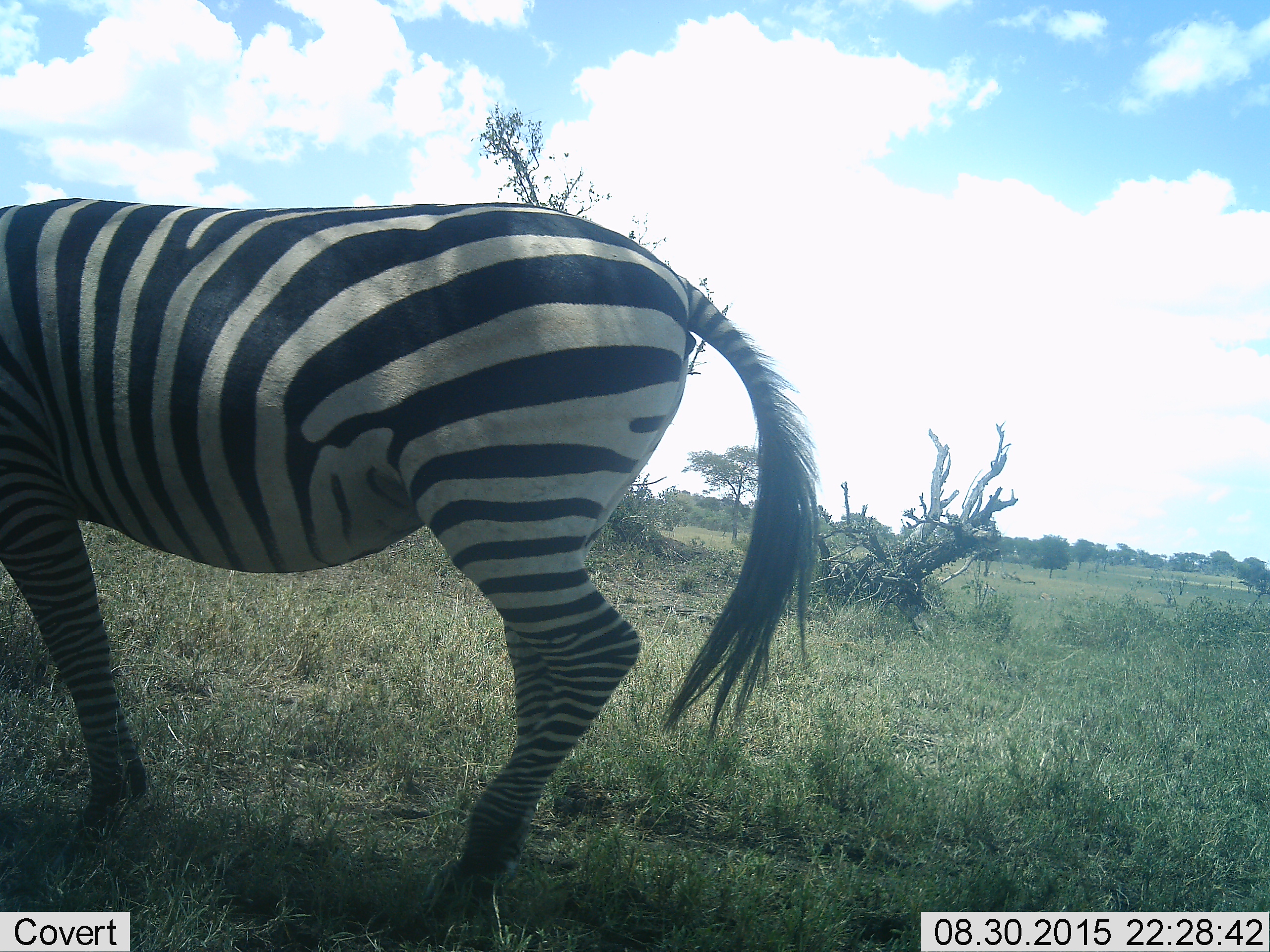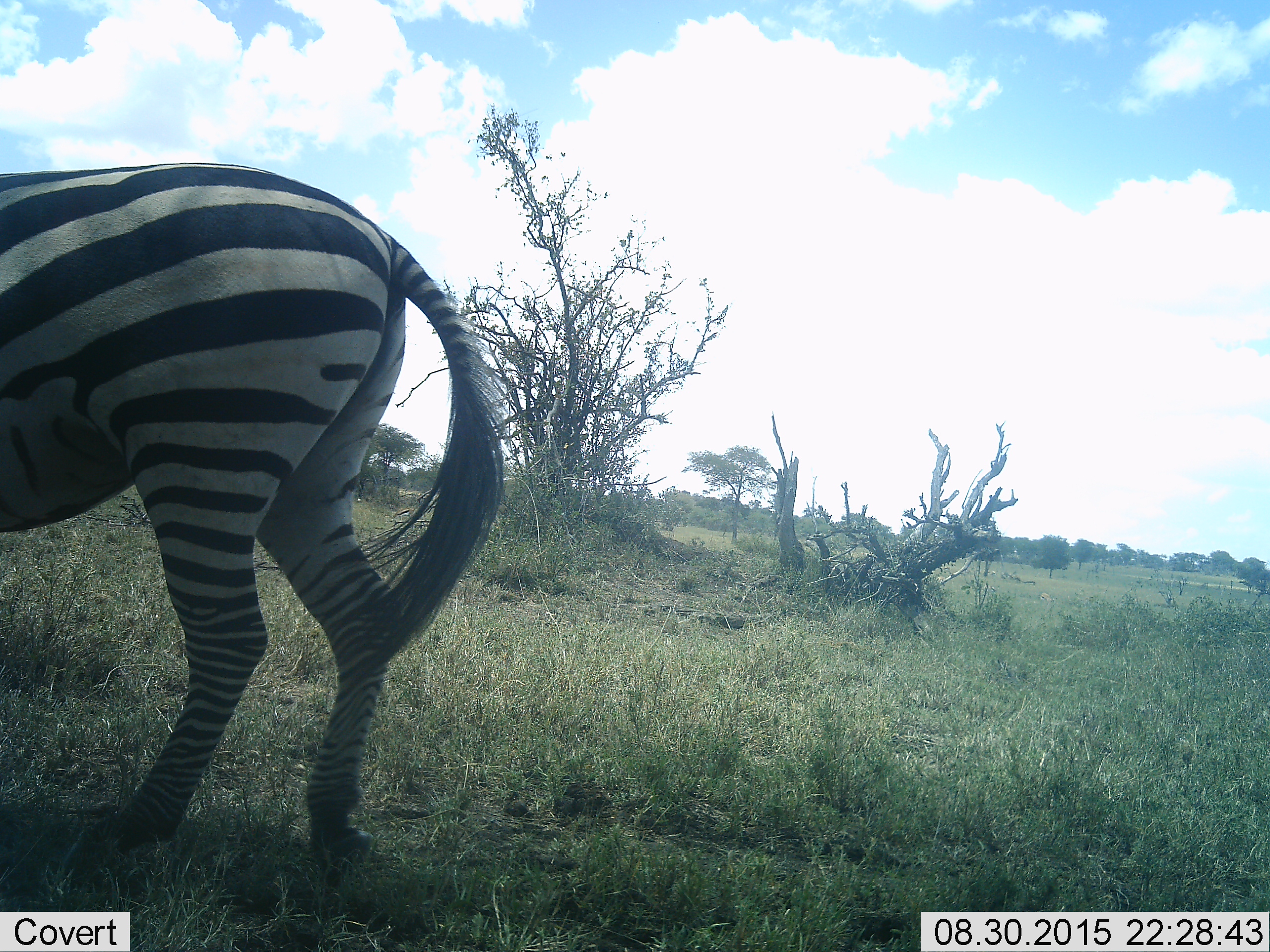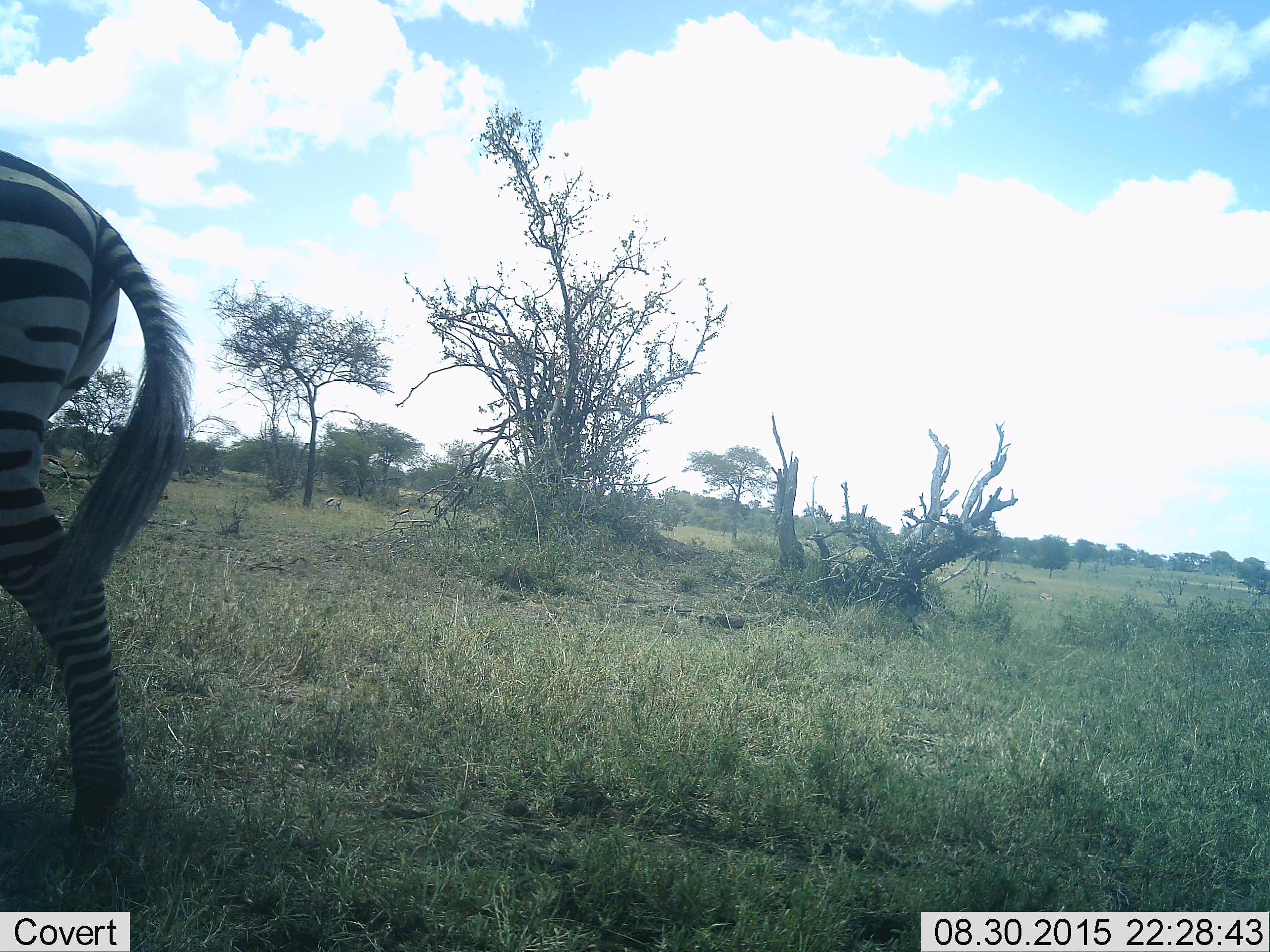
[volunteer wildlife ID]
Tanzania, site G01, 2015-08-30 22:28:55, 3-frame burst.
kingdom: Animalia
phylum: Chordata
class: Mammalia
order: Perissodactyla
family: Equidae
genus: Equus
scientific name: Equus quagga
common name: plains zebra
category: zebra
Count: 1.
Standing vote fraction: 31%.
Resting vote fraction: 0%.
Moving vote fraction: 69%.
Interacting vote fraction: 6%.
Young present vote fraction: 0%.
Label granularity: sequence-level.